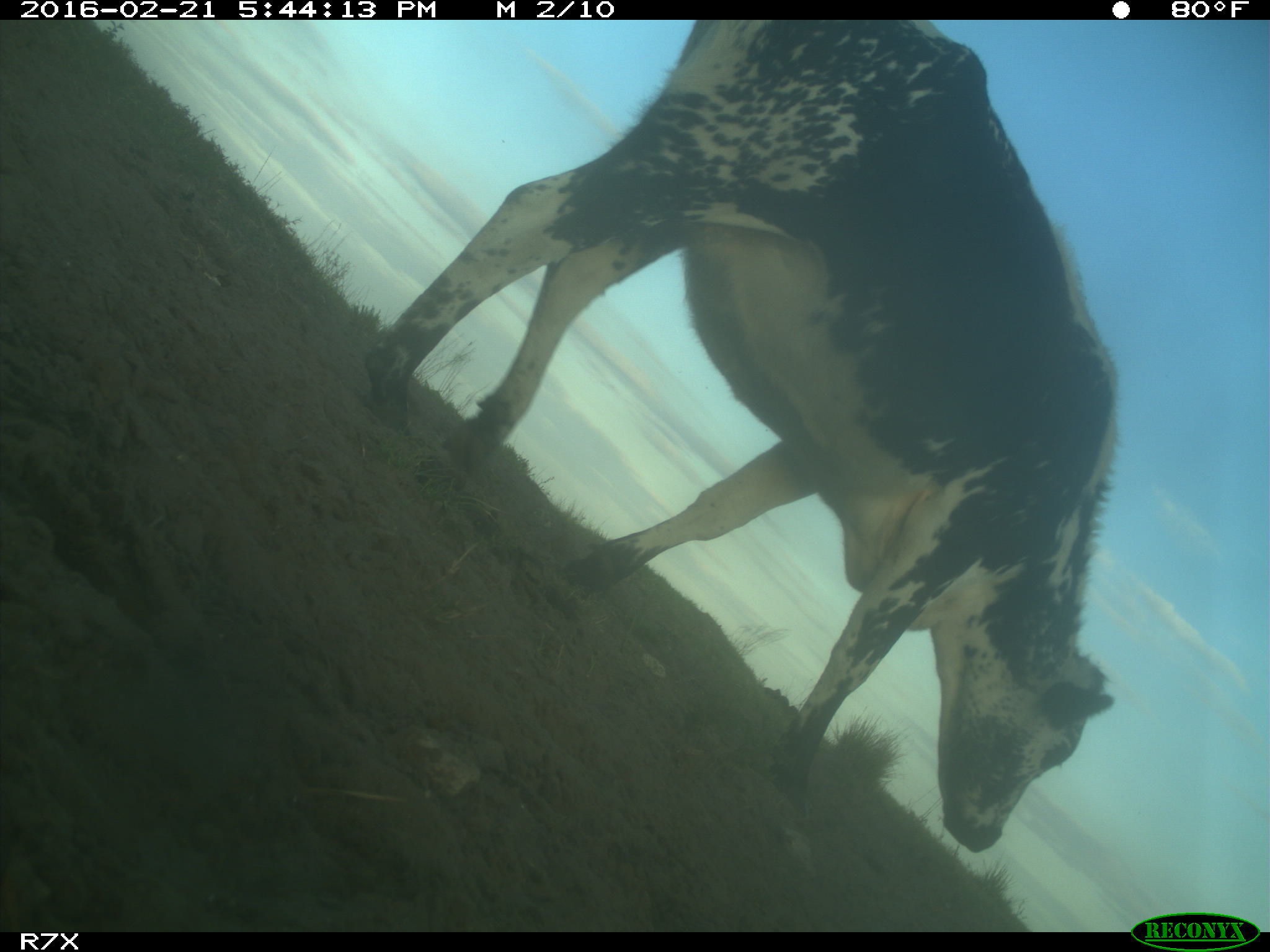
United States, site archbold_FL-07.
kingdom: Animalia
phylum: Chordata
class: Mammalia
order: Artiodactyla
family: Bovidae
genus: Bos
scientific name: Bos taurus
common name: domestic cow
Bos taurus (domestic cow).